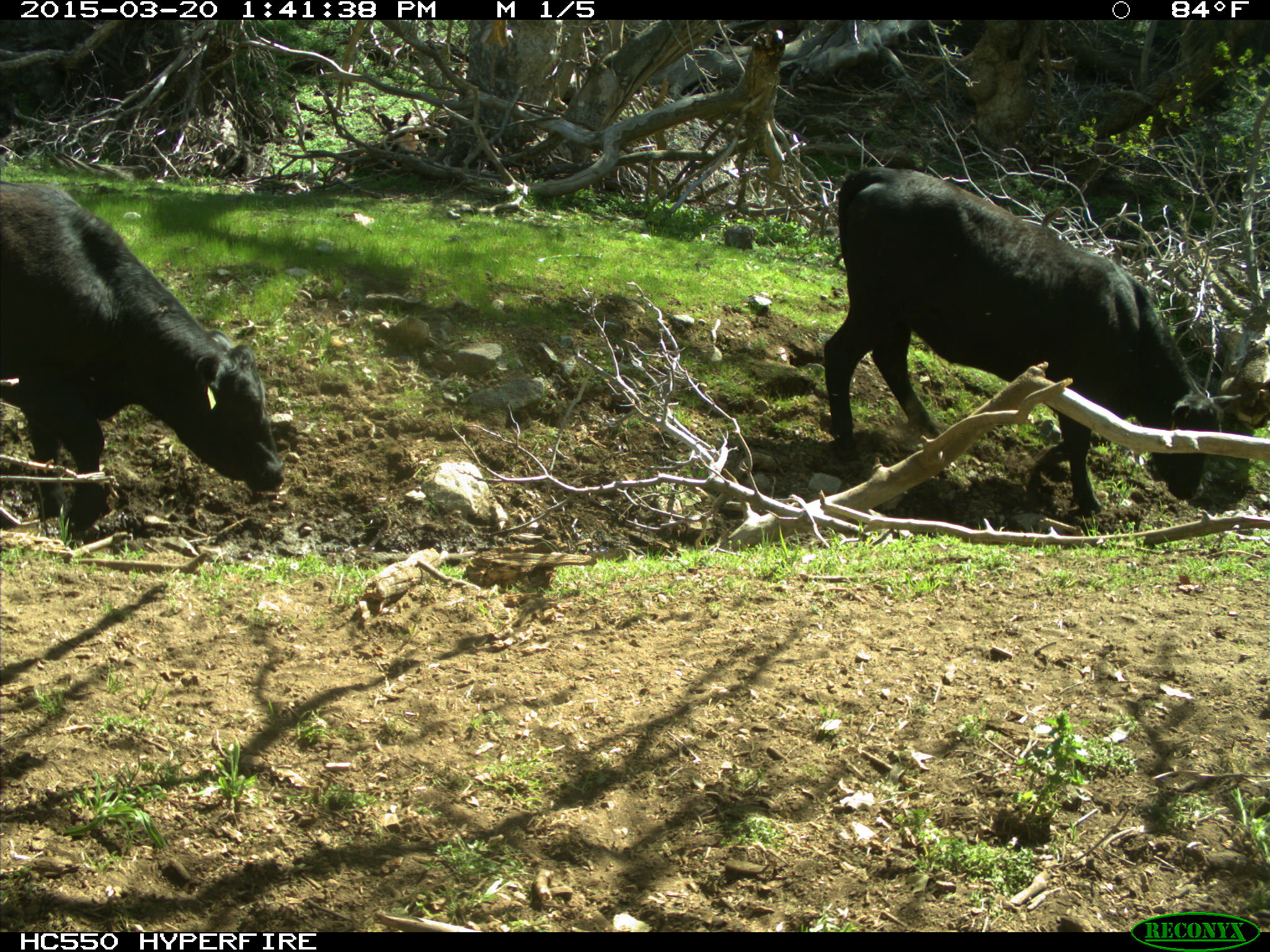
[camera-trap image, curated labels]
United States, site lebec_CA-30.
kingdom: Animalia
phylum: Chordata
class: Mammalia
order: Artiodactyla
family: Bovidae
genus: Bos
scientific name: Bos taurus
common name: domestic cow